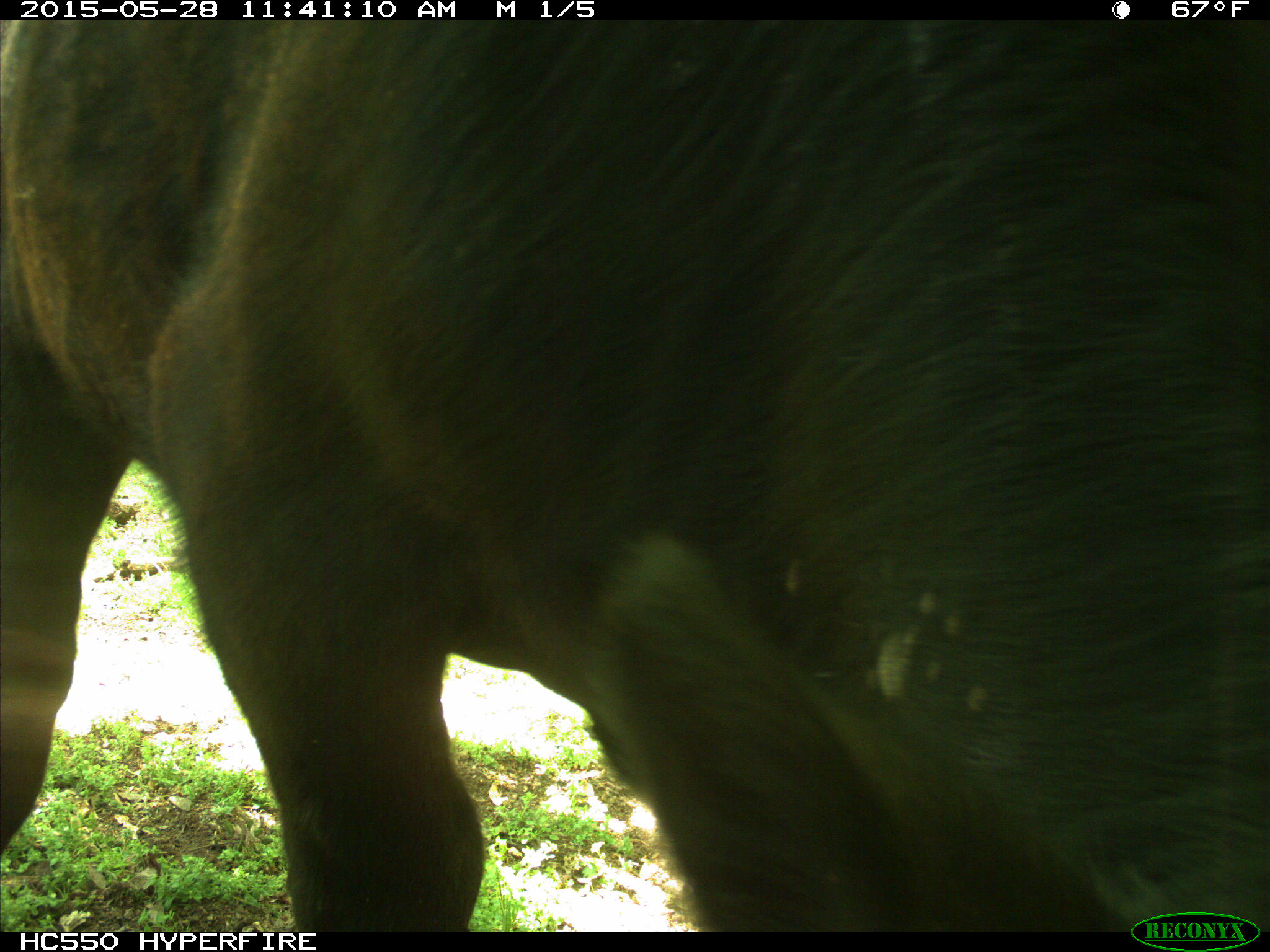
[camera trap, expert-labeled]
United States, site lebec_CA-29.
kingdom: Animalia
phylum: Chordata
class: Mammalia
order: Artiodactyla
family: Bovidae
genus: Bos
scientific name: Bos taurus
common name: domestic cow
Bos taurus (domestic cow).